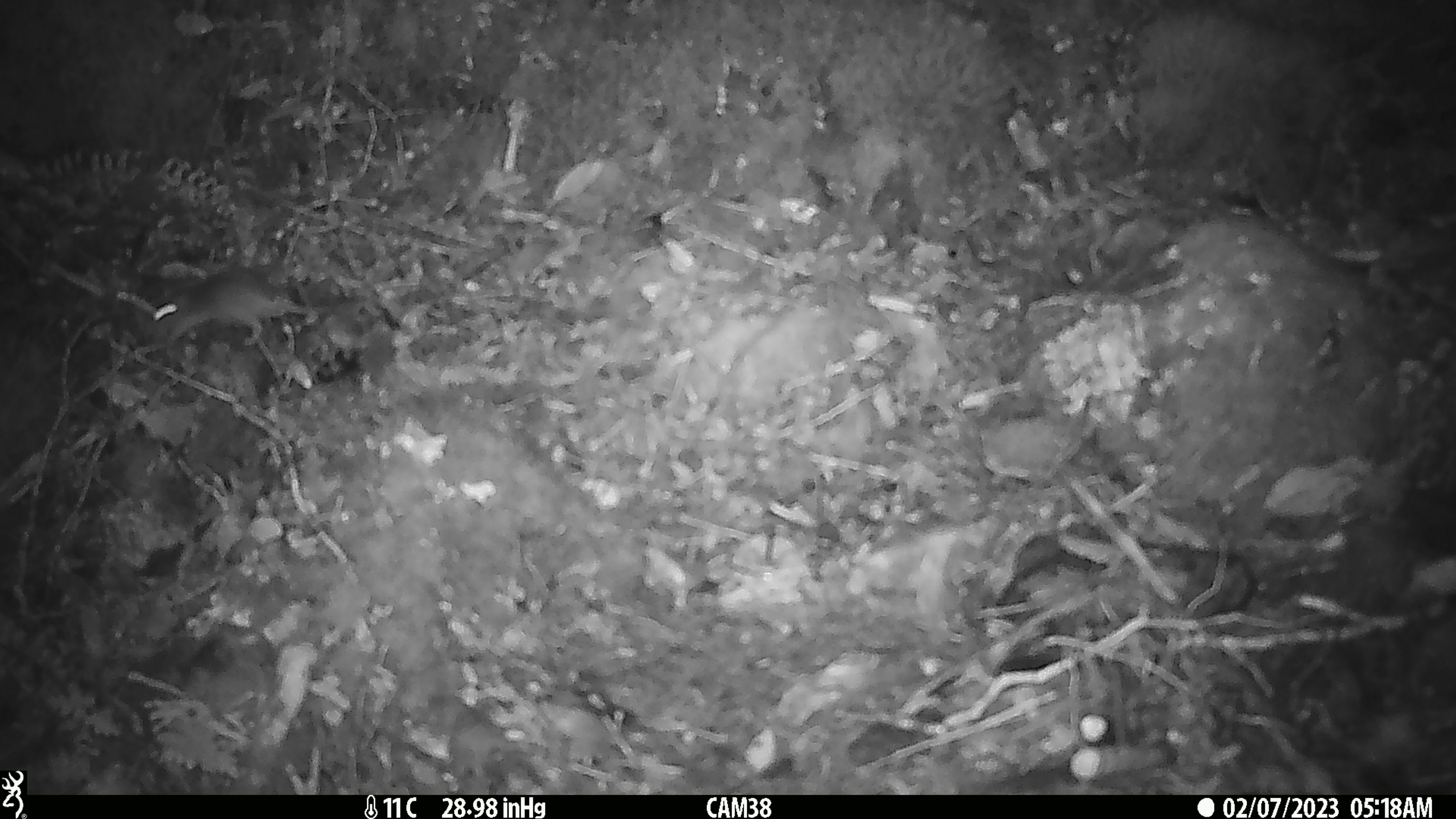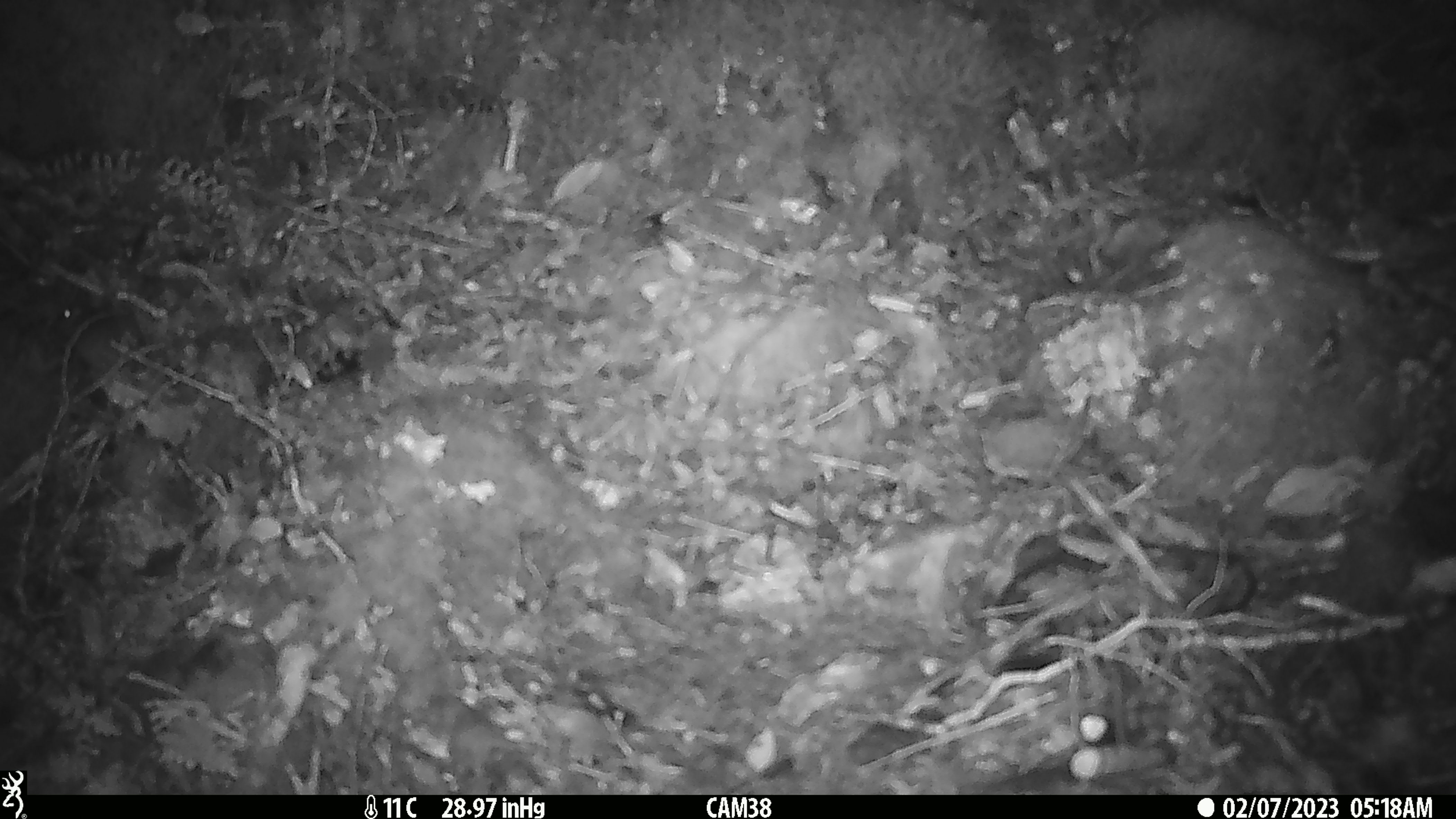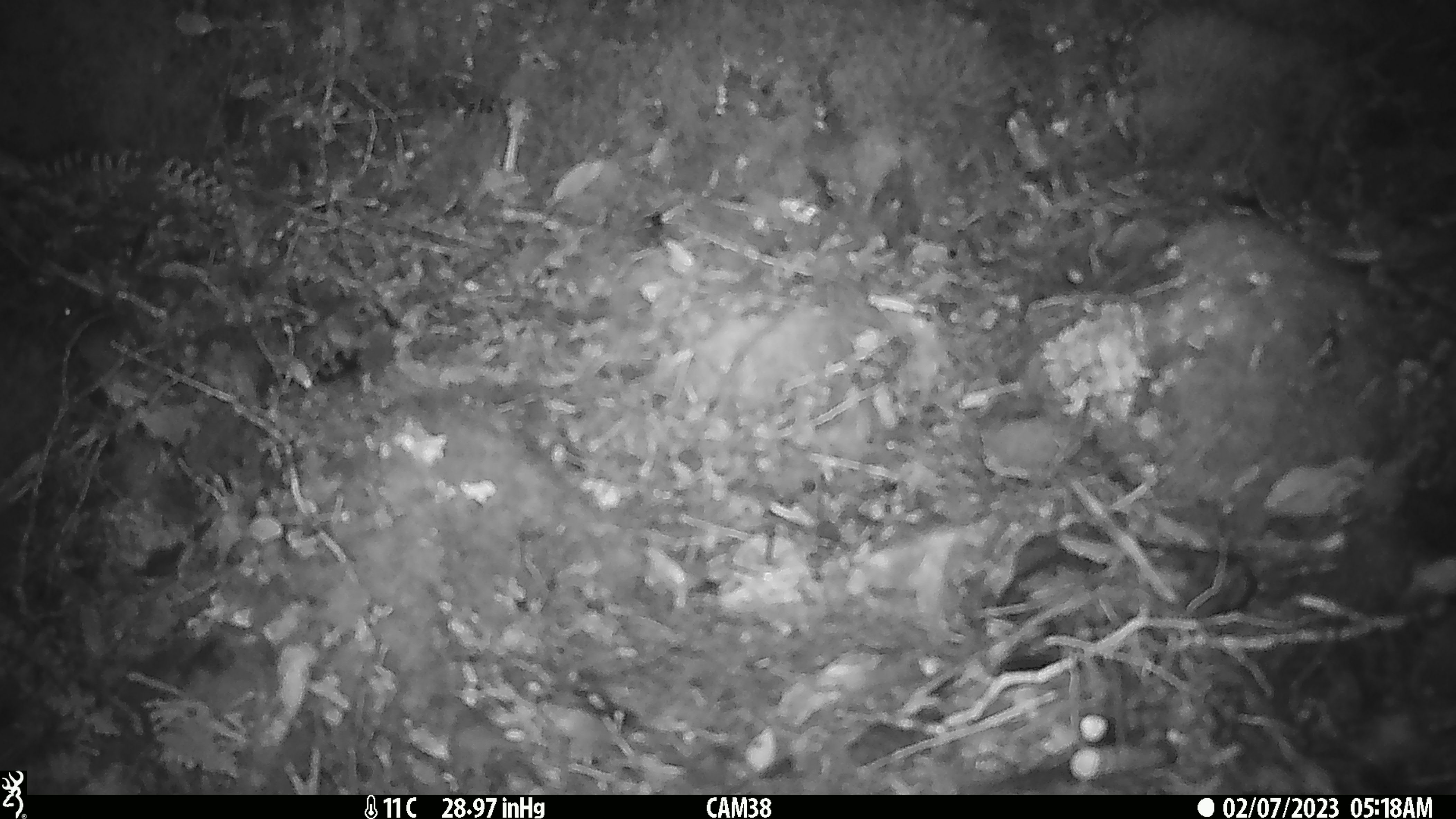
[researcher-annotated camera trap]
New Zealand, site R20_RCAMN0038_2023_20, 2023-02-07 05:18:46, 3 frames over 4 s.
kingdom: Animalia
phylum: Chordata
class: Mammalia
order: Rodentia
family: Muridae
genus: Mus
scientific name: Mus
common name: mouse